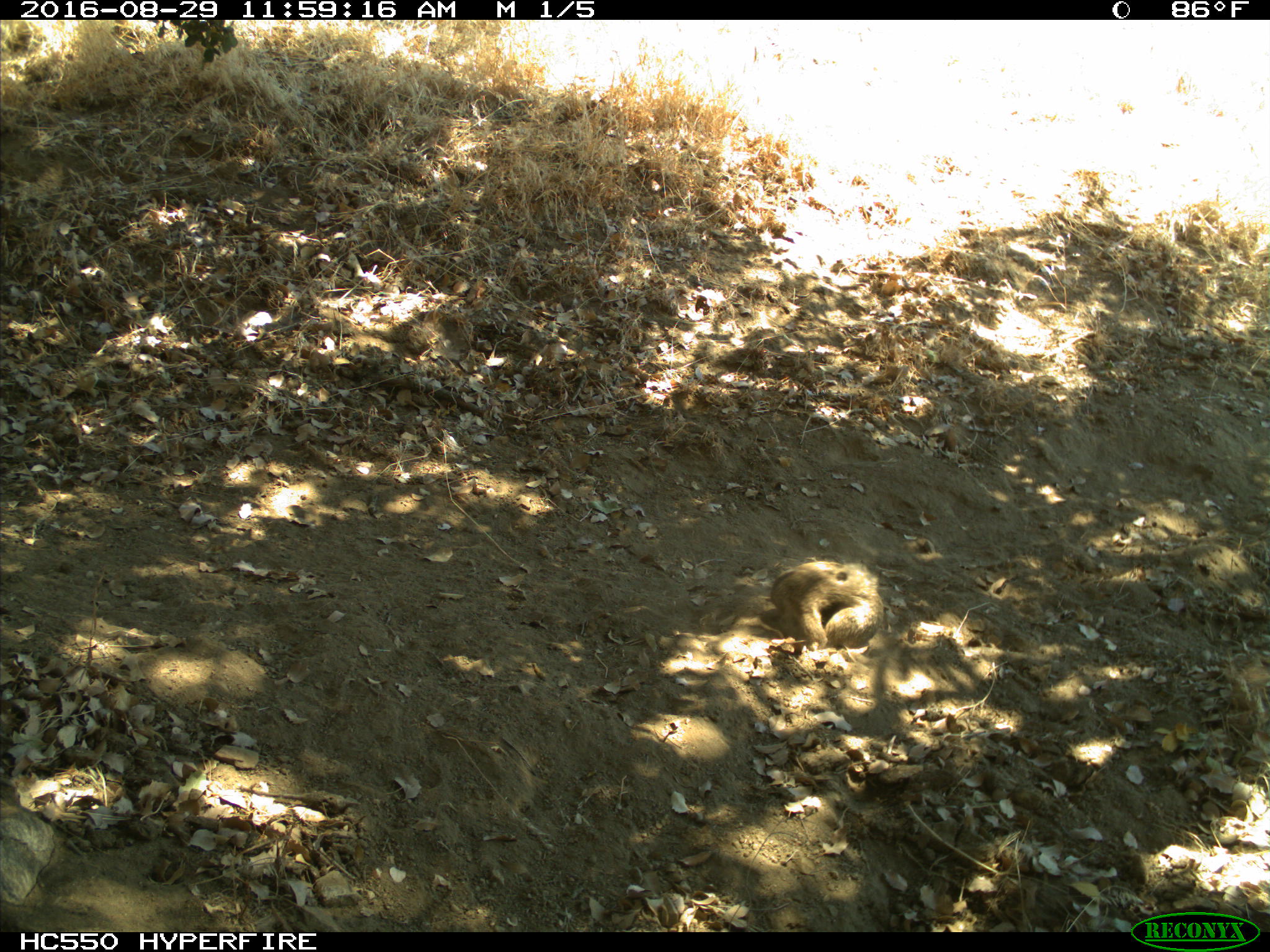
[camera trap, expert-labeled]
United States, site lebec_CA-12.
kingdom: Animalia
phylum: Chordata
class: Mammalia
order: Rodentia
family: Sciuridae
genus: Otospermophilus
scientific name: Otospermophilus beecheyi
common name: california ground squirrel